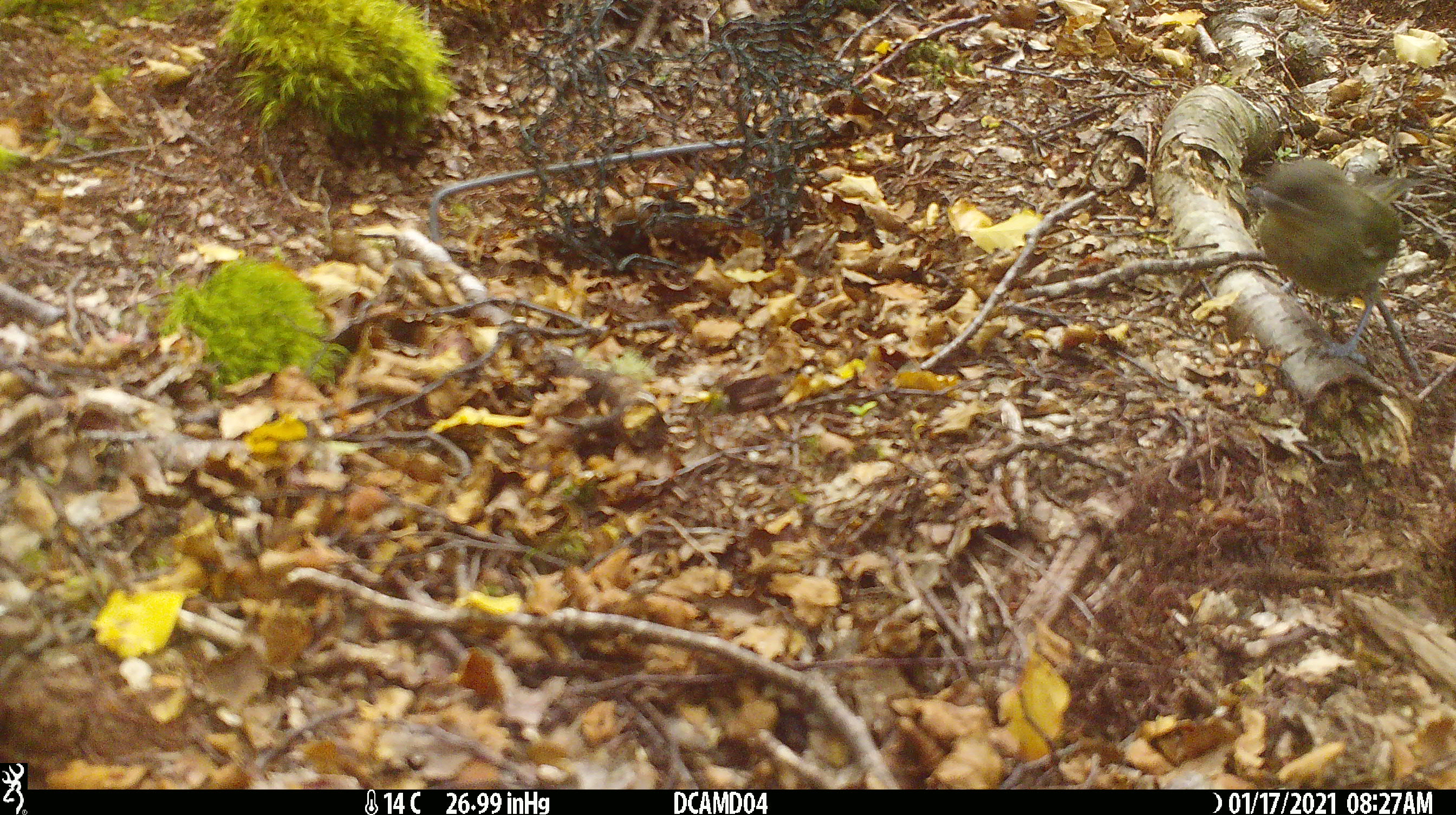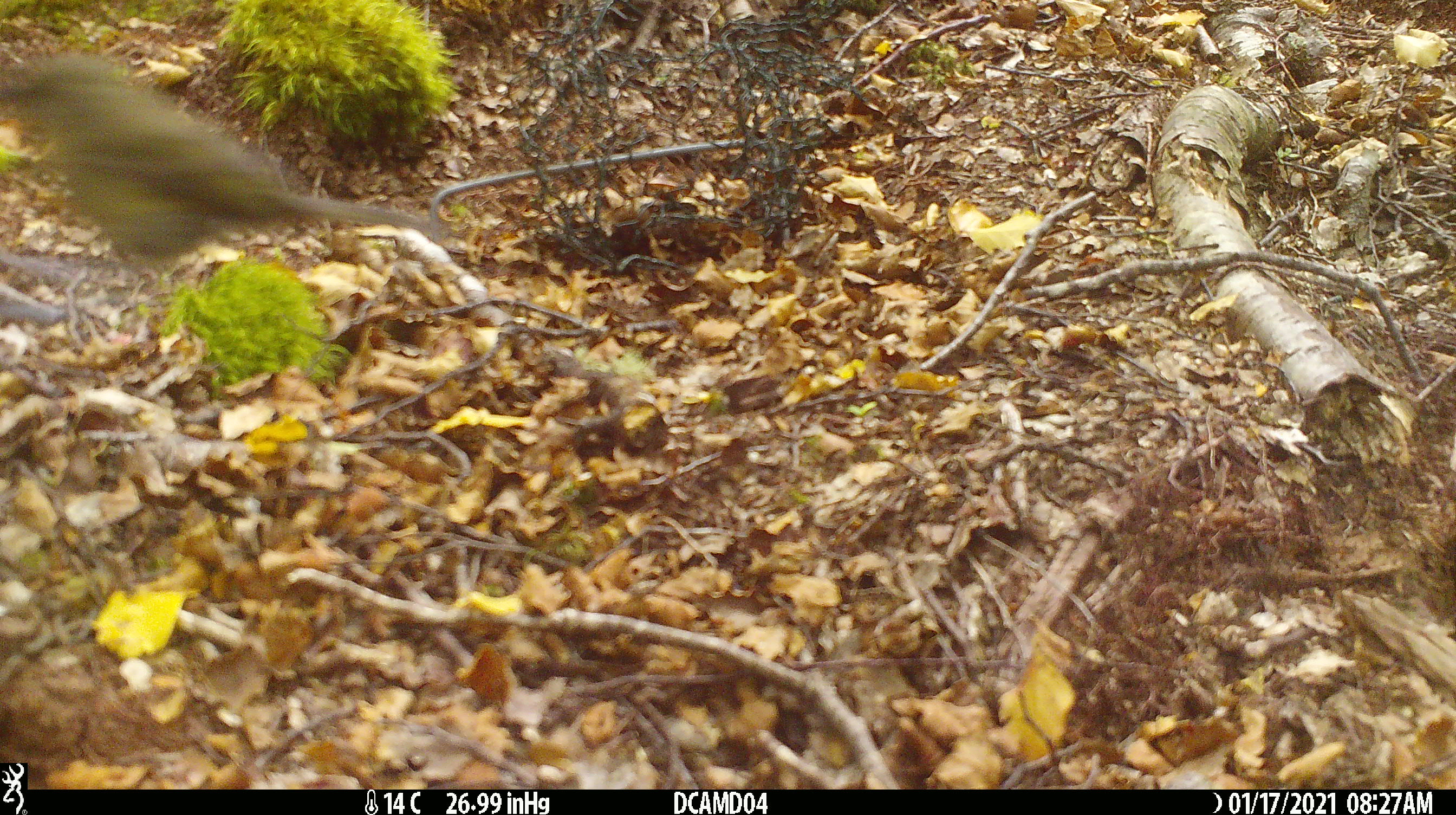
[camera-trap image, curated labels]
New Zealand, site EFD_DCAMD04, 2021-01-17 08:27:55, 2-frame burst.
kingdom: Animalia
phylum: Chordata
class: Aves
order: Passeriformes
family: Meliphagidae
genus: Anthornis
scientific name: Anthornis melanura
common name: new zealand bellbird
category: bellbird